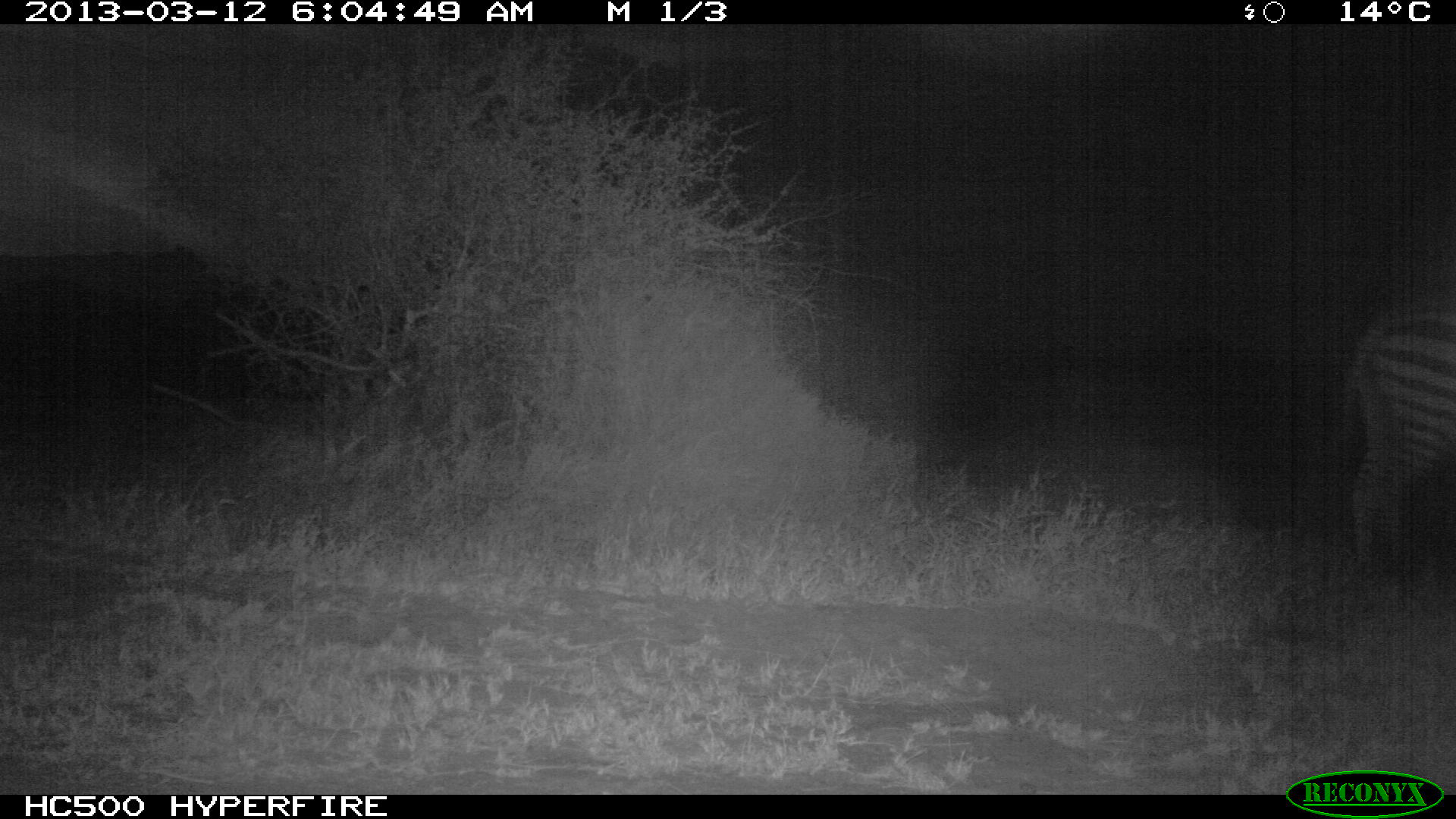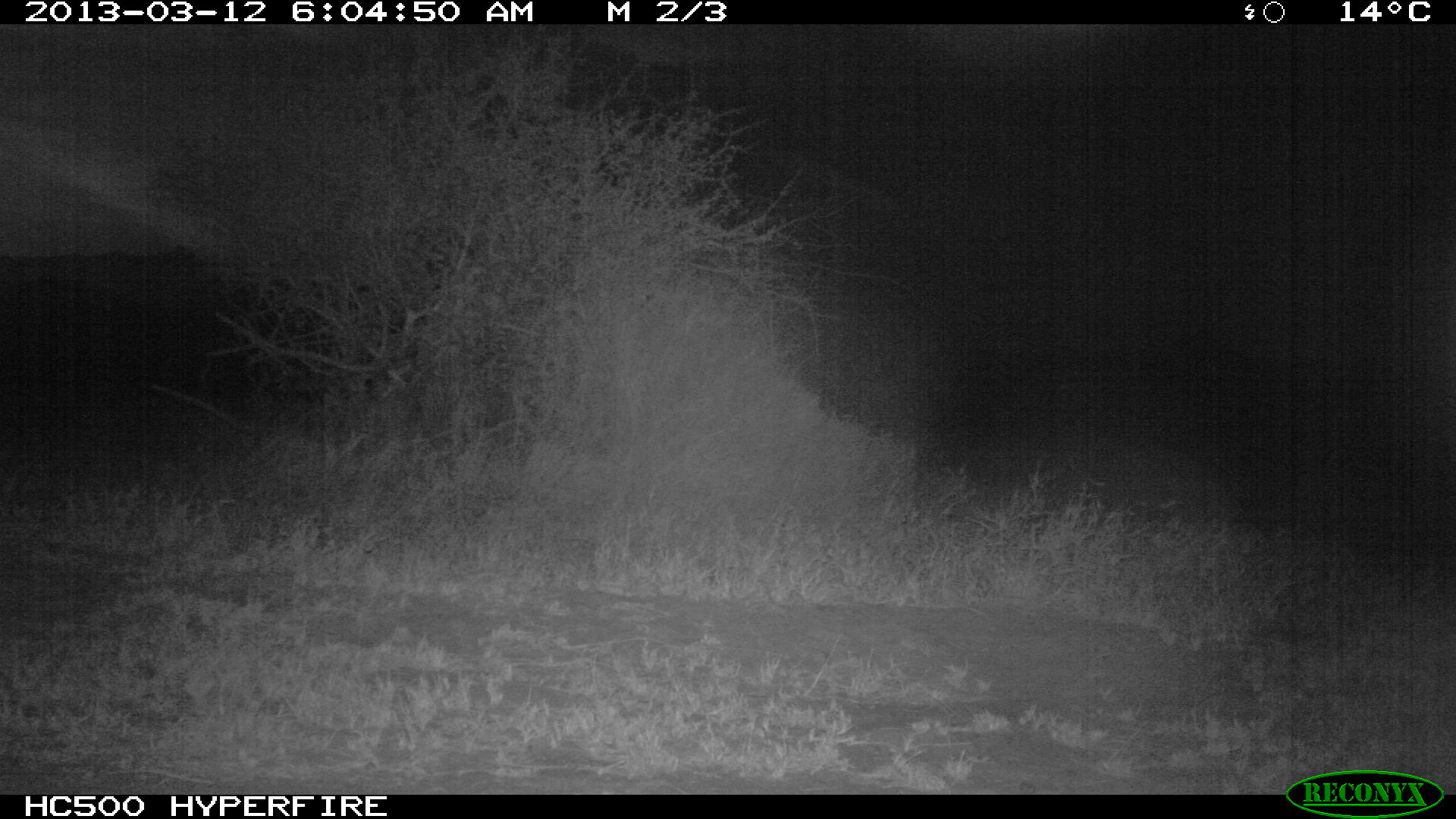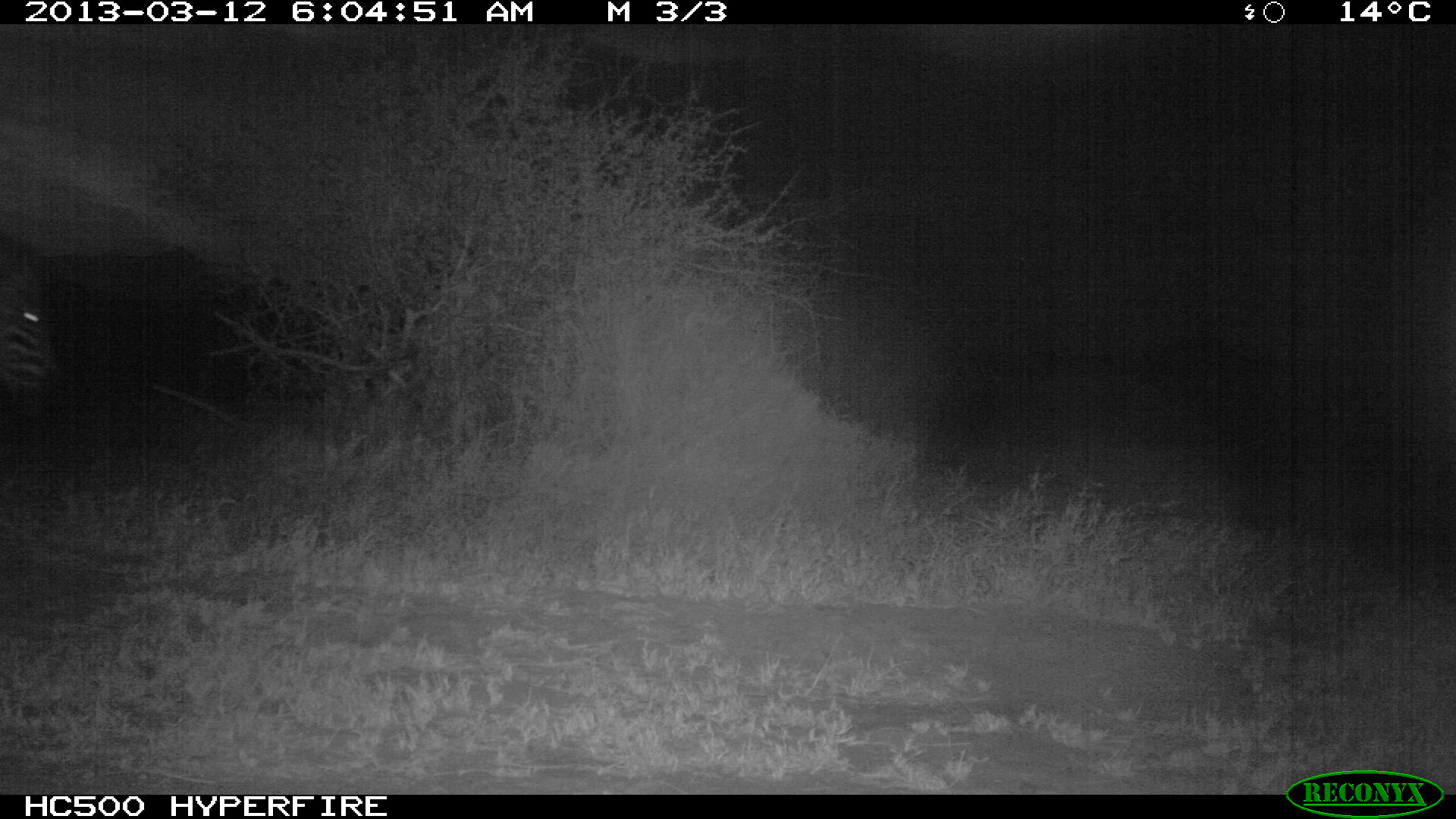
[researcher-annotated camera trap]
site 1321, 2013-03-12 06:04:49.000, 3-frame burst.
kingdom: Animalia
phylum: Chordata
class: Mammalia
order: Perissodactyla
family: Equidae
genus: Equus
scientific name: Equus quagga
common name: plains zebra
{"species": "Equus quagga (plains zebra)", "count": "1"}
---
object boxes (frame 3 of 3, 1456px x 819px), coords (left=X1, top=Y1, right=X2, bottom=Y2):
equus quagga: (left=1, top=261, right=69, bottom=406)